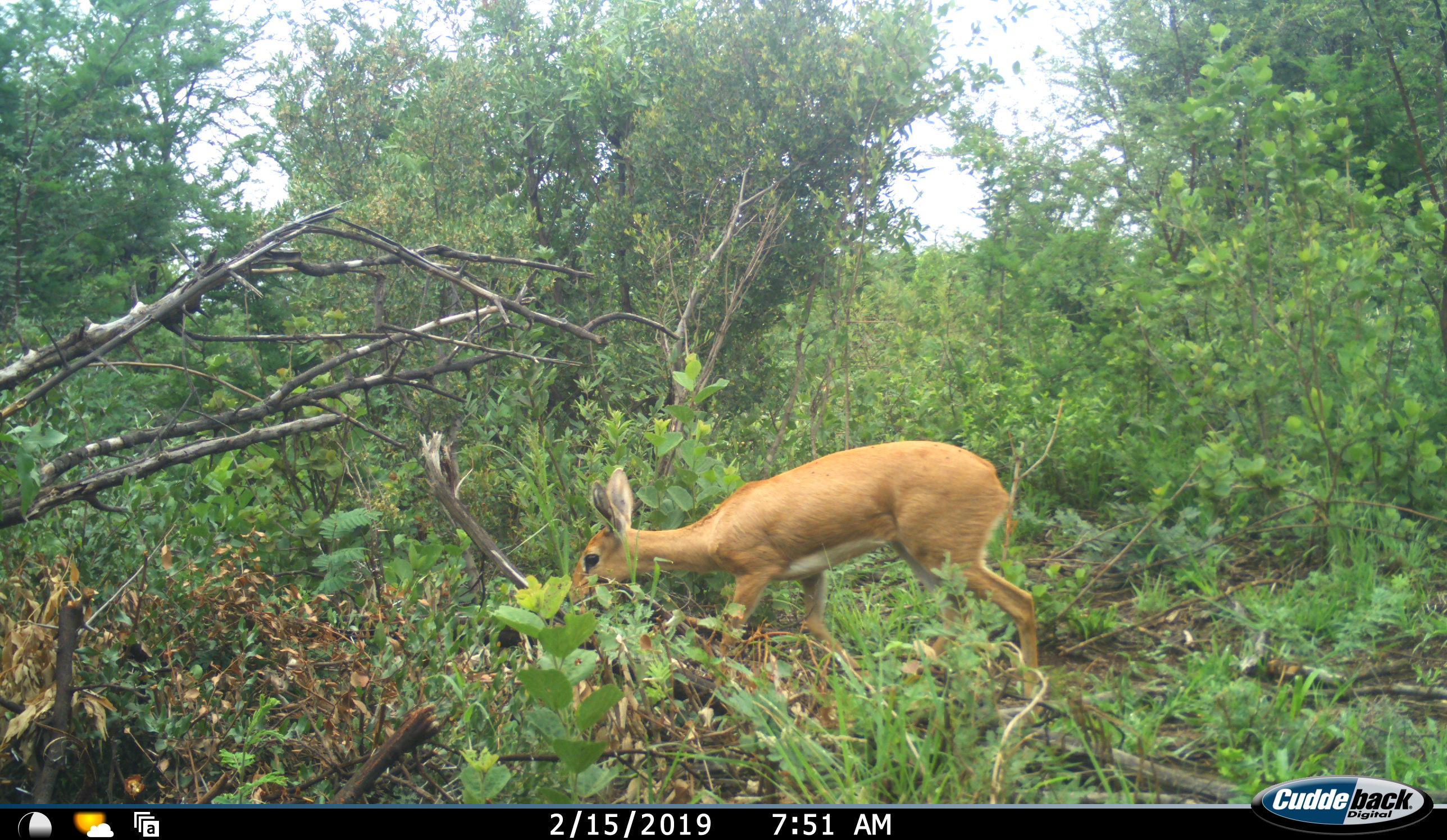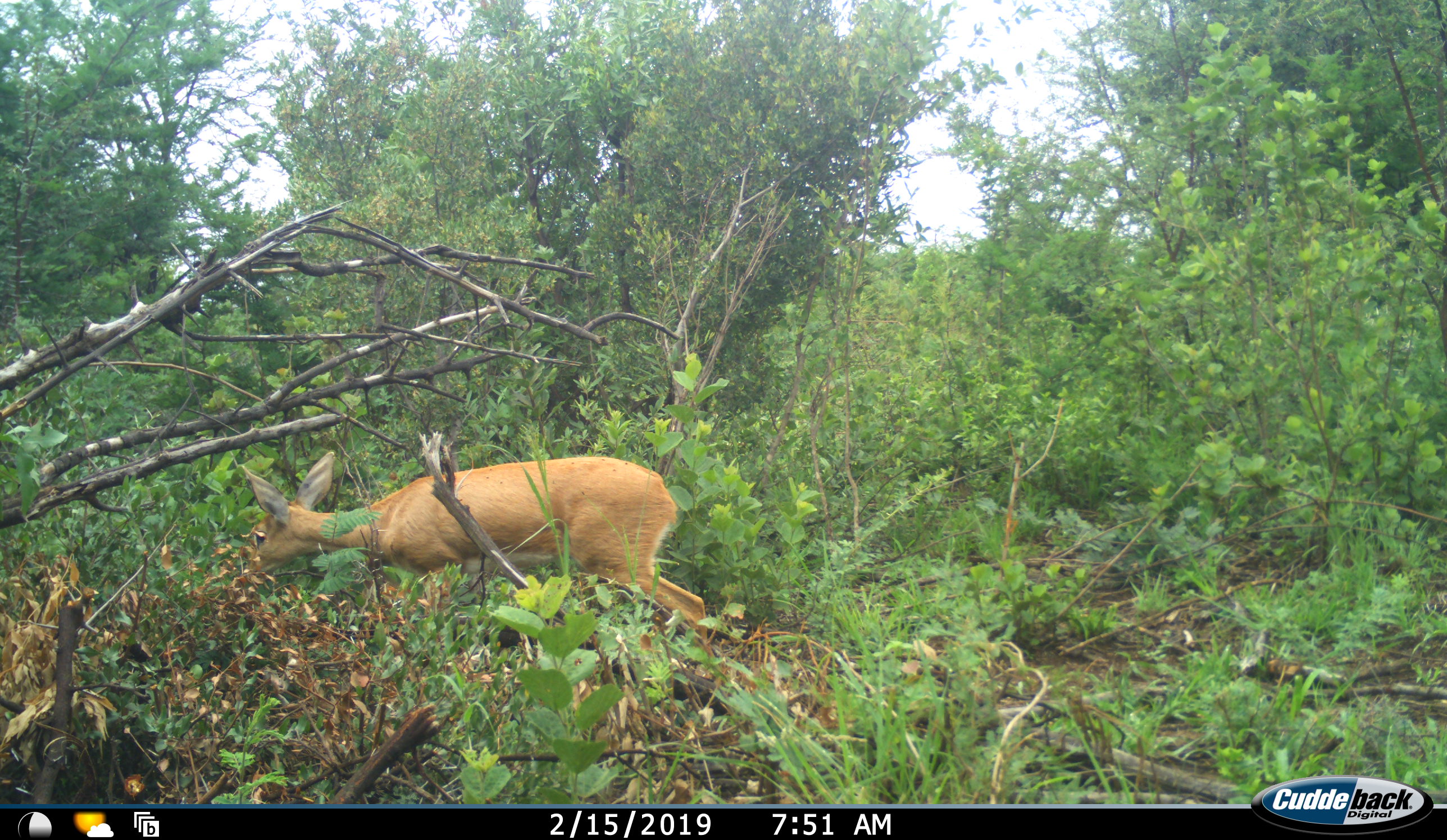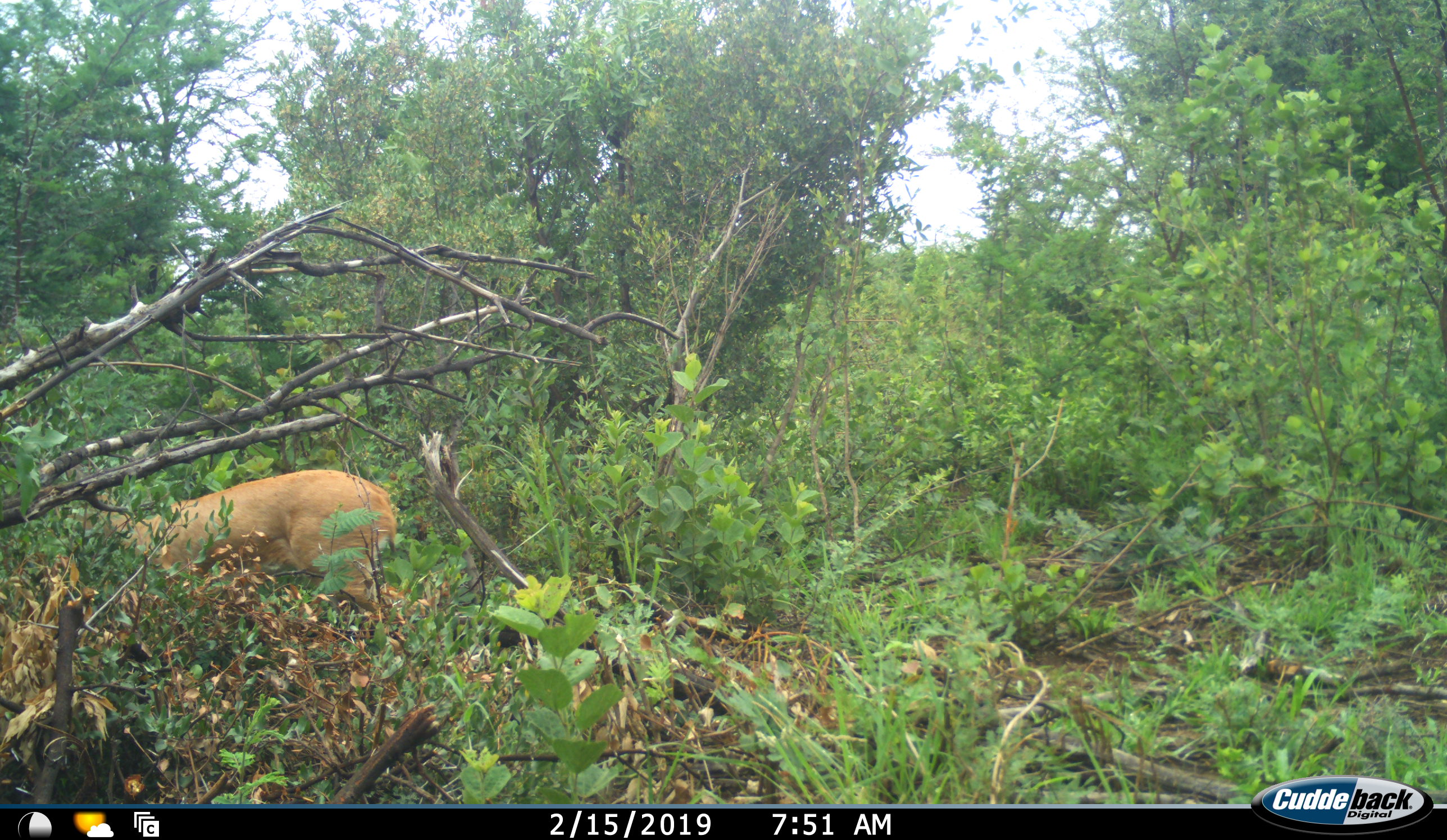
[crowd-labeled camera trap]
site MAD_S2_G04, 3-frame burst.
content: unidentified animal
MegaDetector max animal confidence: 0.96